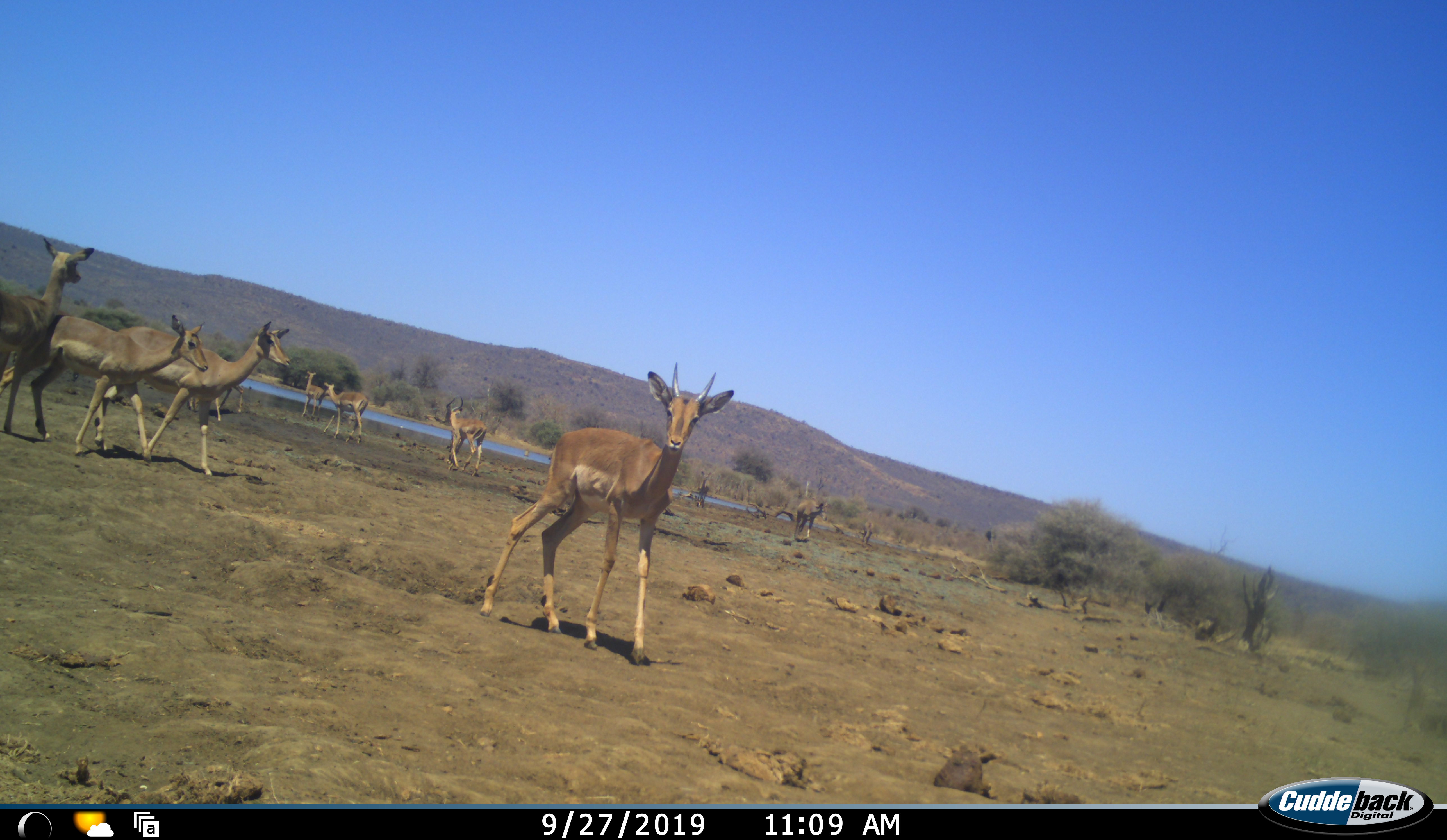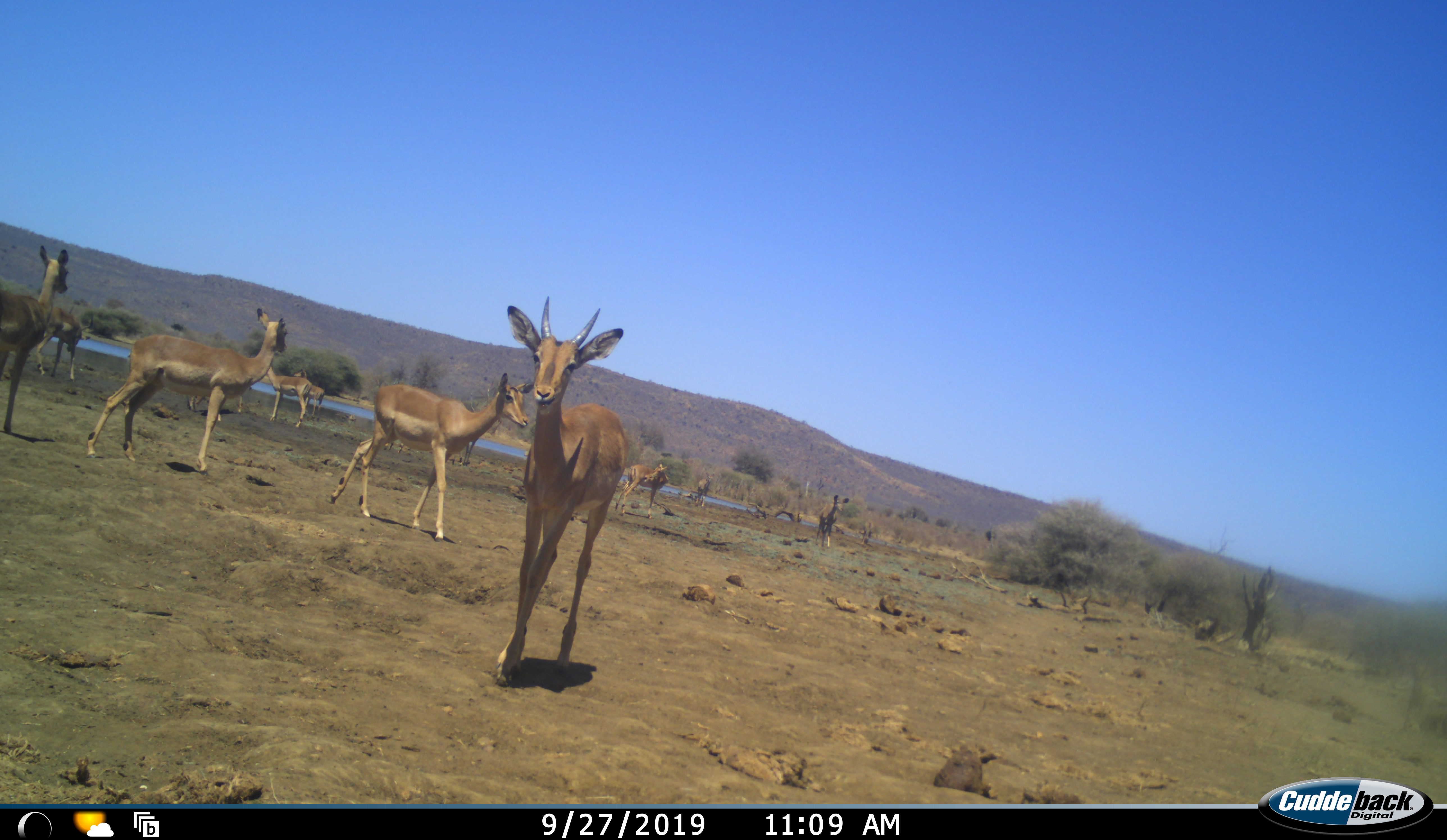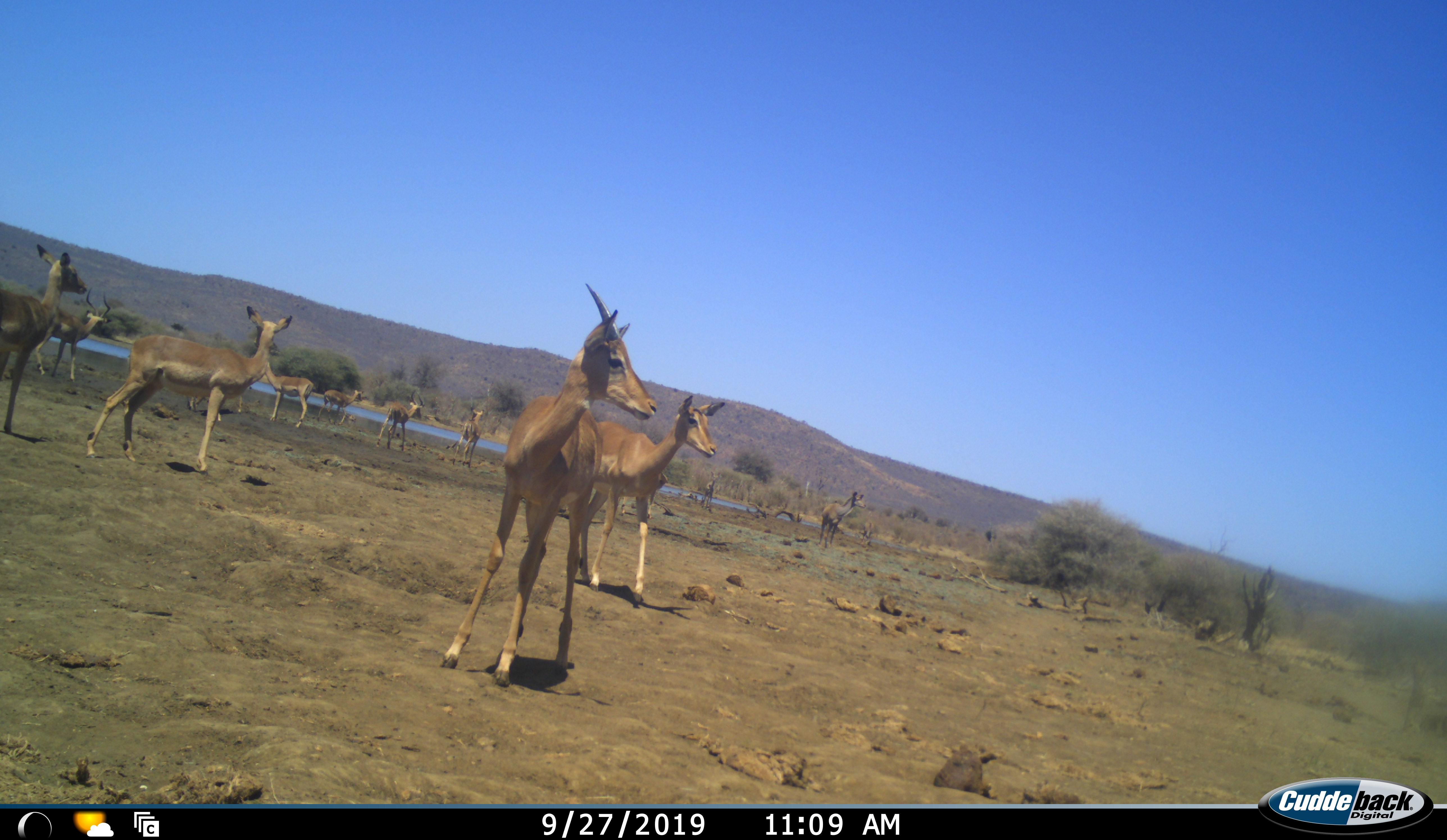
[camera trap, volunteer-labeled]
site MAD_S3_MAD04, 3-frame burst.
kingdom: Animalia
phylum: Chordata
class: Mammalia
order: Artiodactyla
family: Bovidae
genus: Aepyceros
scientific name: Aepyceros melampus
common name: impala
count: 11-50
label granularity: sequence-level